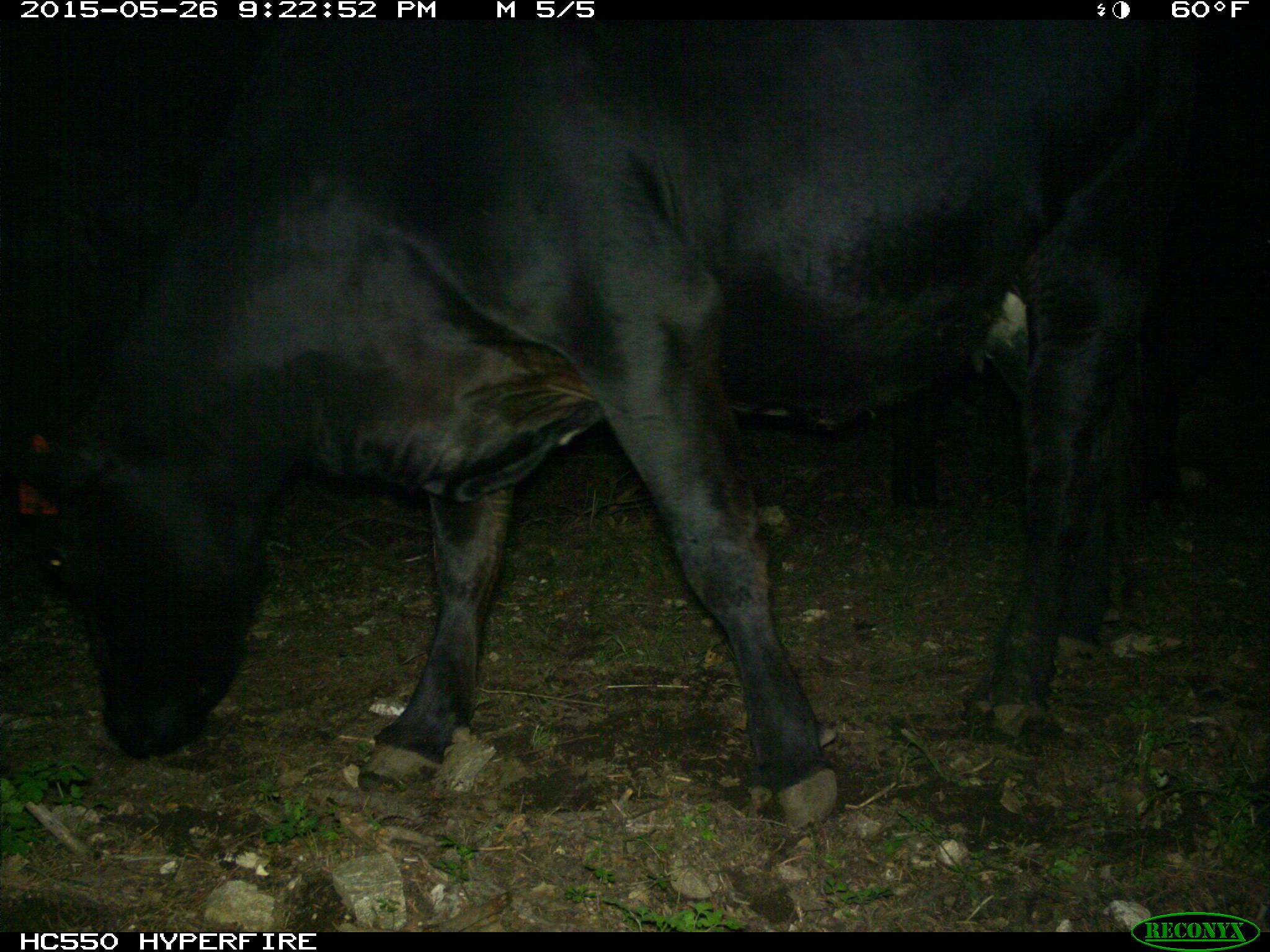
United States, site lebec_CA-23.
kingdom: Animalia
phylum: Chordata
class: Mammalia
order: Artiodactyla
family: Bovidae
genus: Bos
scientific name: Bos taurus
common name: domestic cow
Bos taurus (domestic cow).